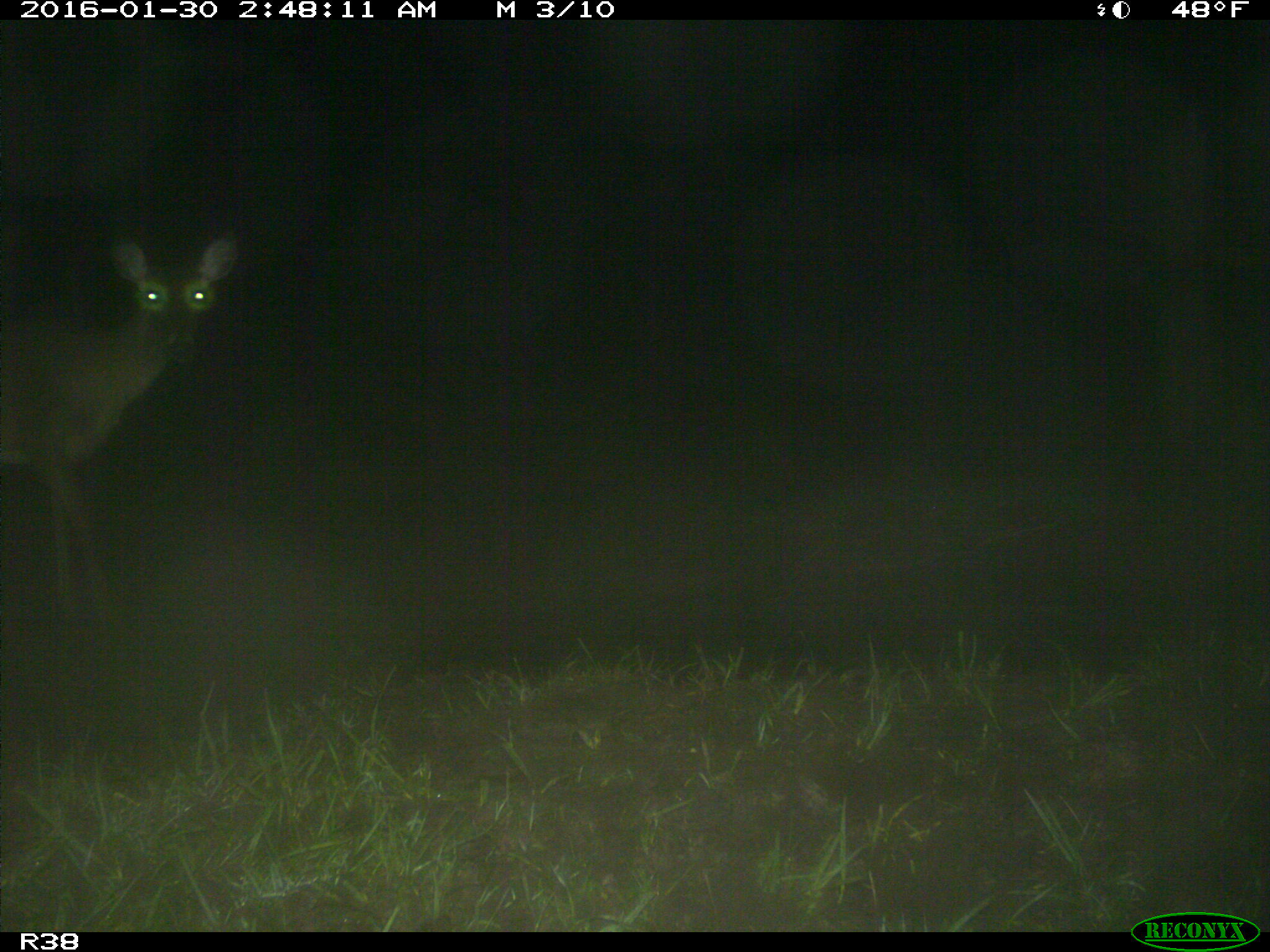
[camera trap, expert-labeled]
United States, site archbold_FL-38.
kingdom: Animalia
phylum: Chordata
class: Mammalia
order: Artiodactyla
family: Cervidae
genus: Odocoileus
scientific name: Odocoileus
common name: deer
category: unidentified deer